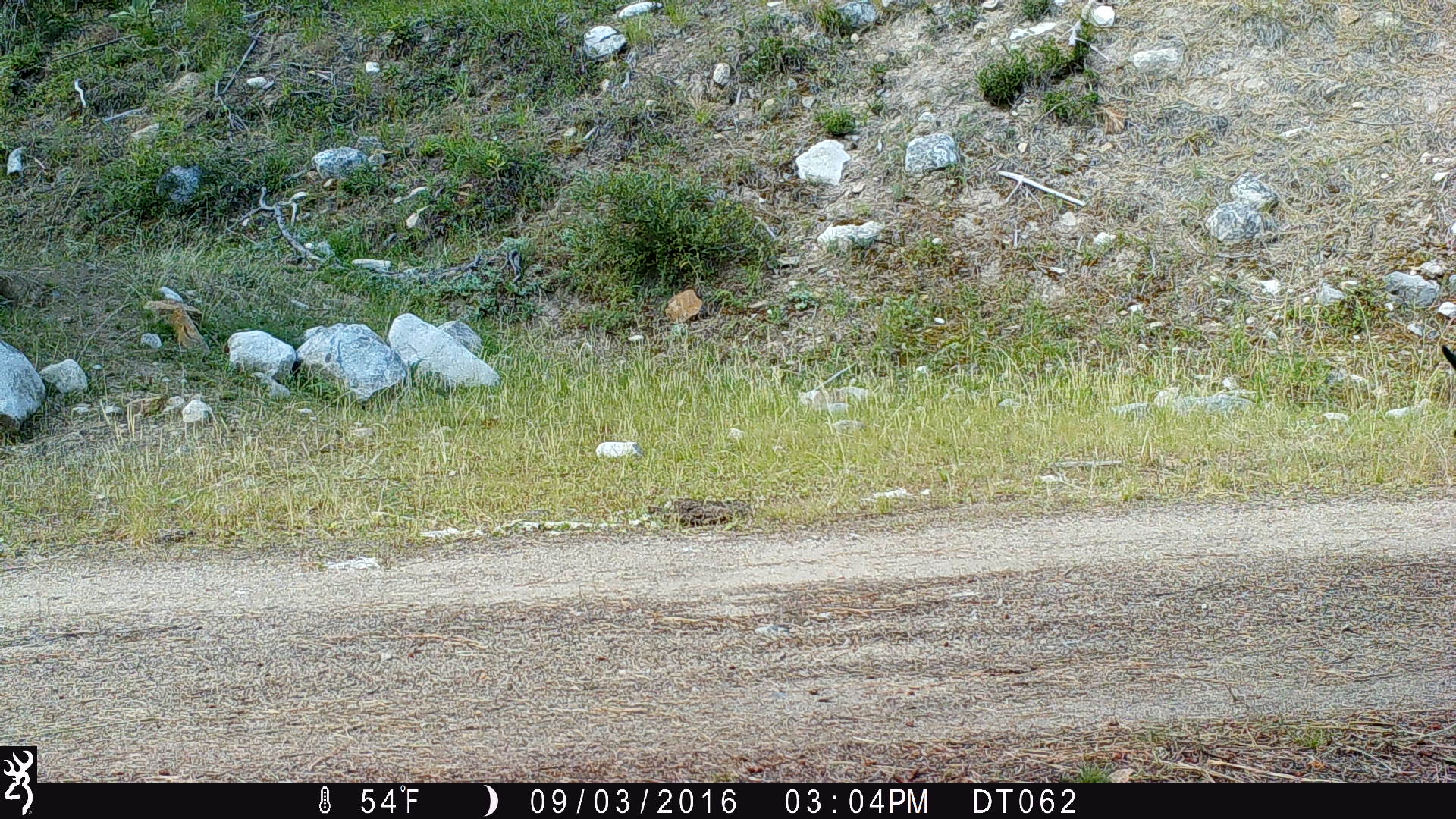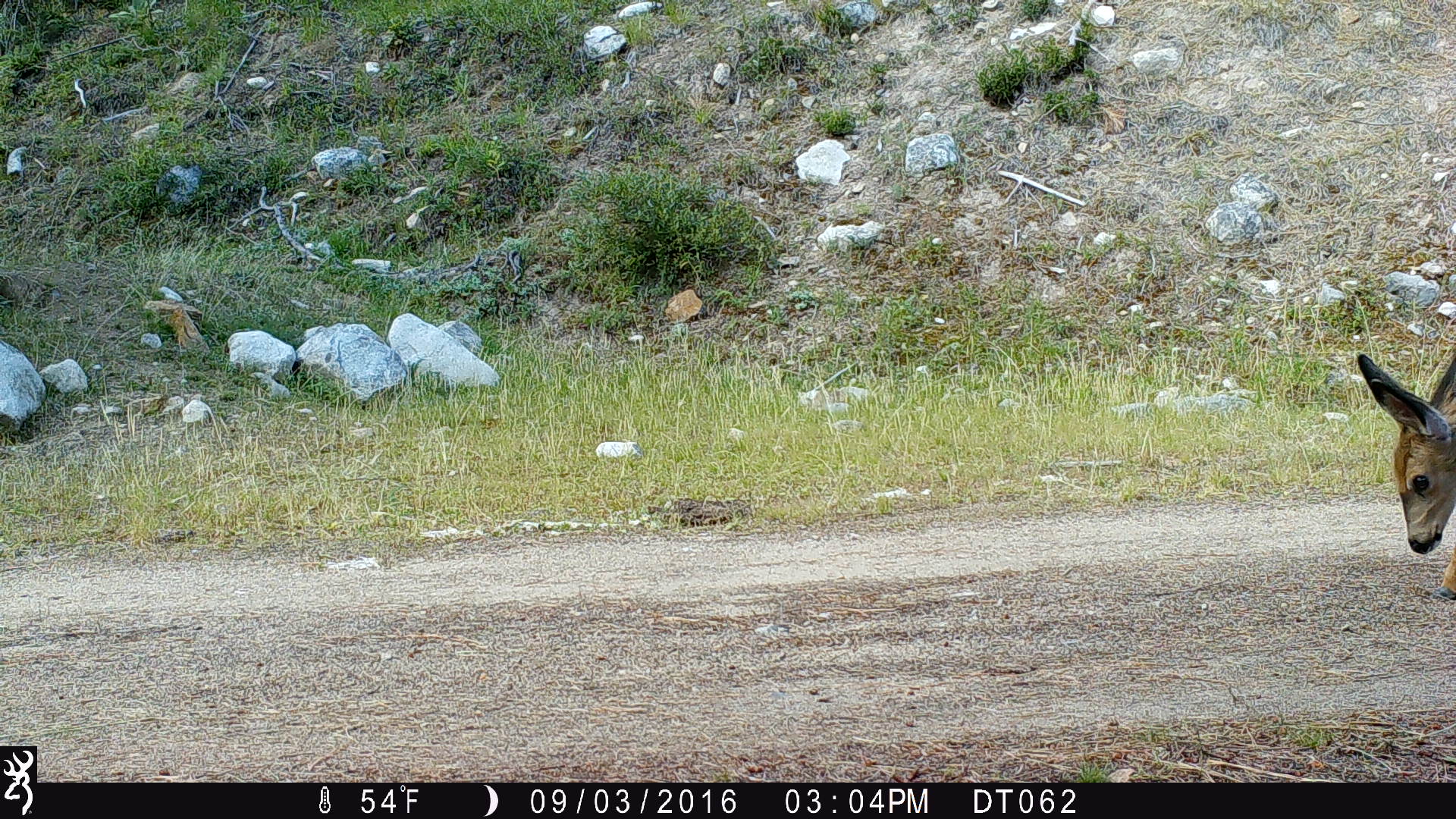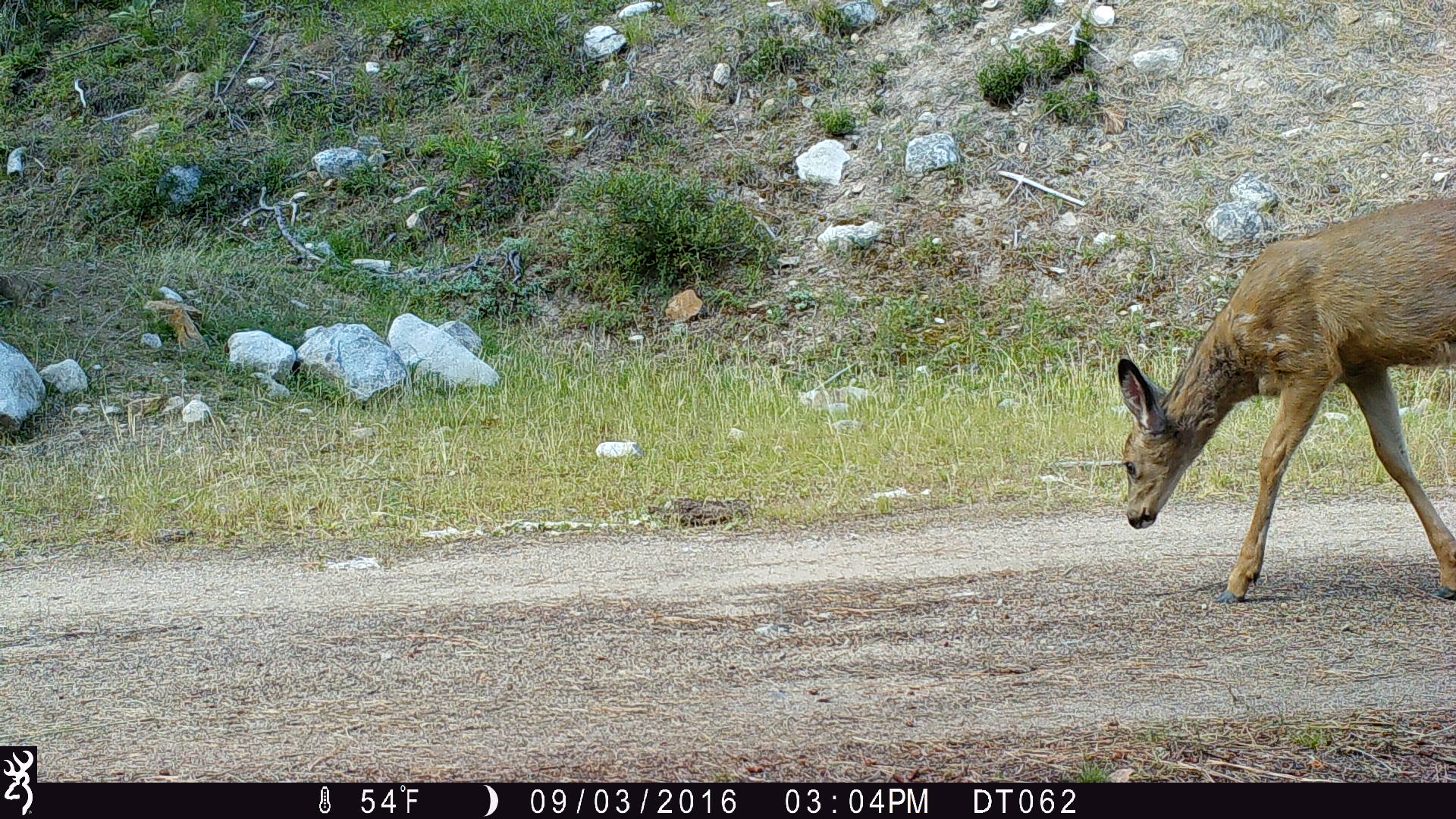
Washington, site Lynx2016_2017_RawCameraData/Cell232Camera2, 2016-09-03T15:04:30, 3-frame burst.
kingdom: Animalia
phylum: Chordata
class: Mammalia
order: Artiodactyla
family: Cervidae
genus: Odocoileus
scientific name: Odocoileus hemionus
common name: mule deer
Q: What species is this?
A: Odocoileus hemionus (mule deer).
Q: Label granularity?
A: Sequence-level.